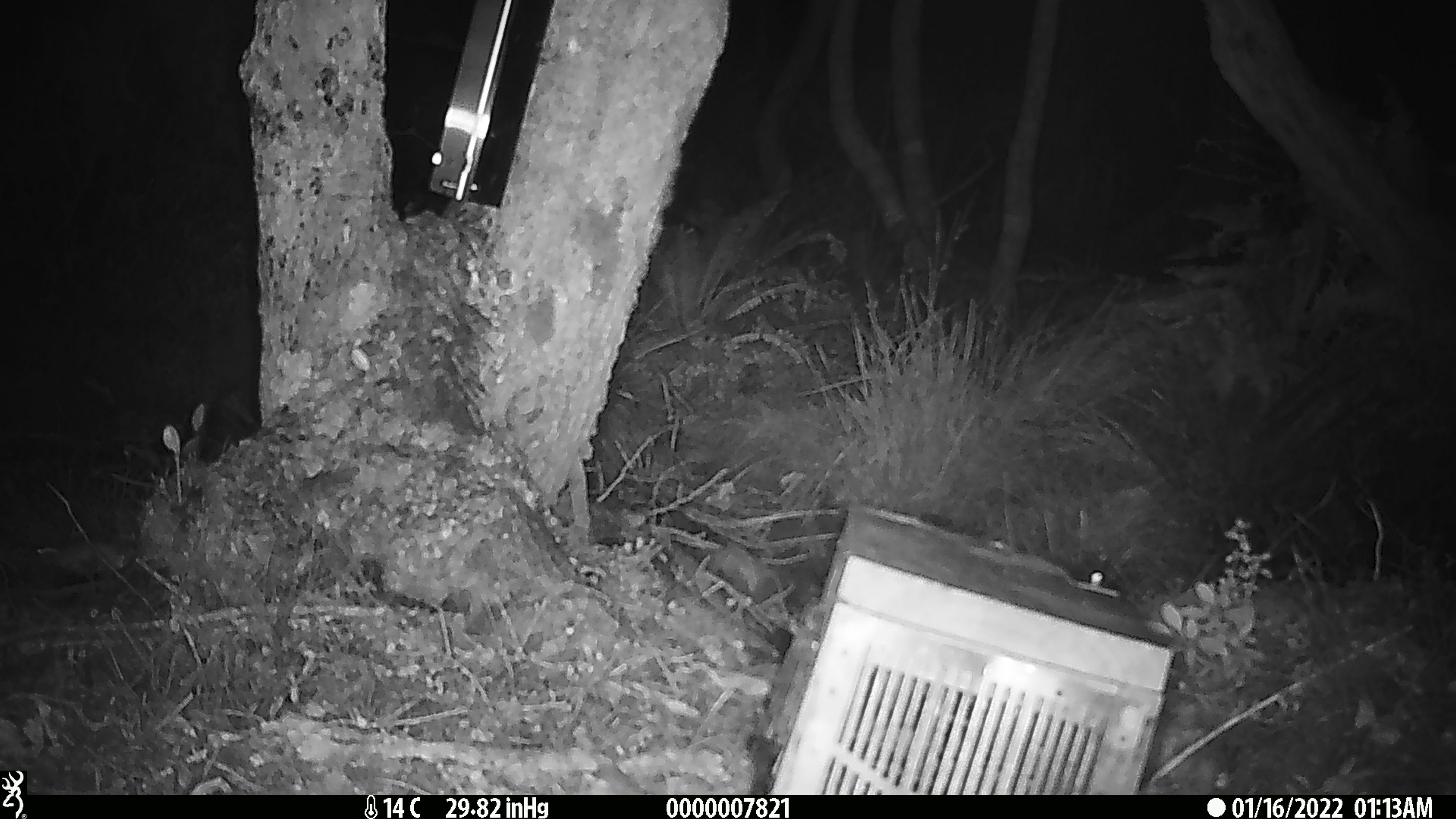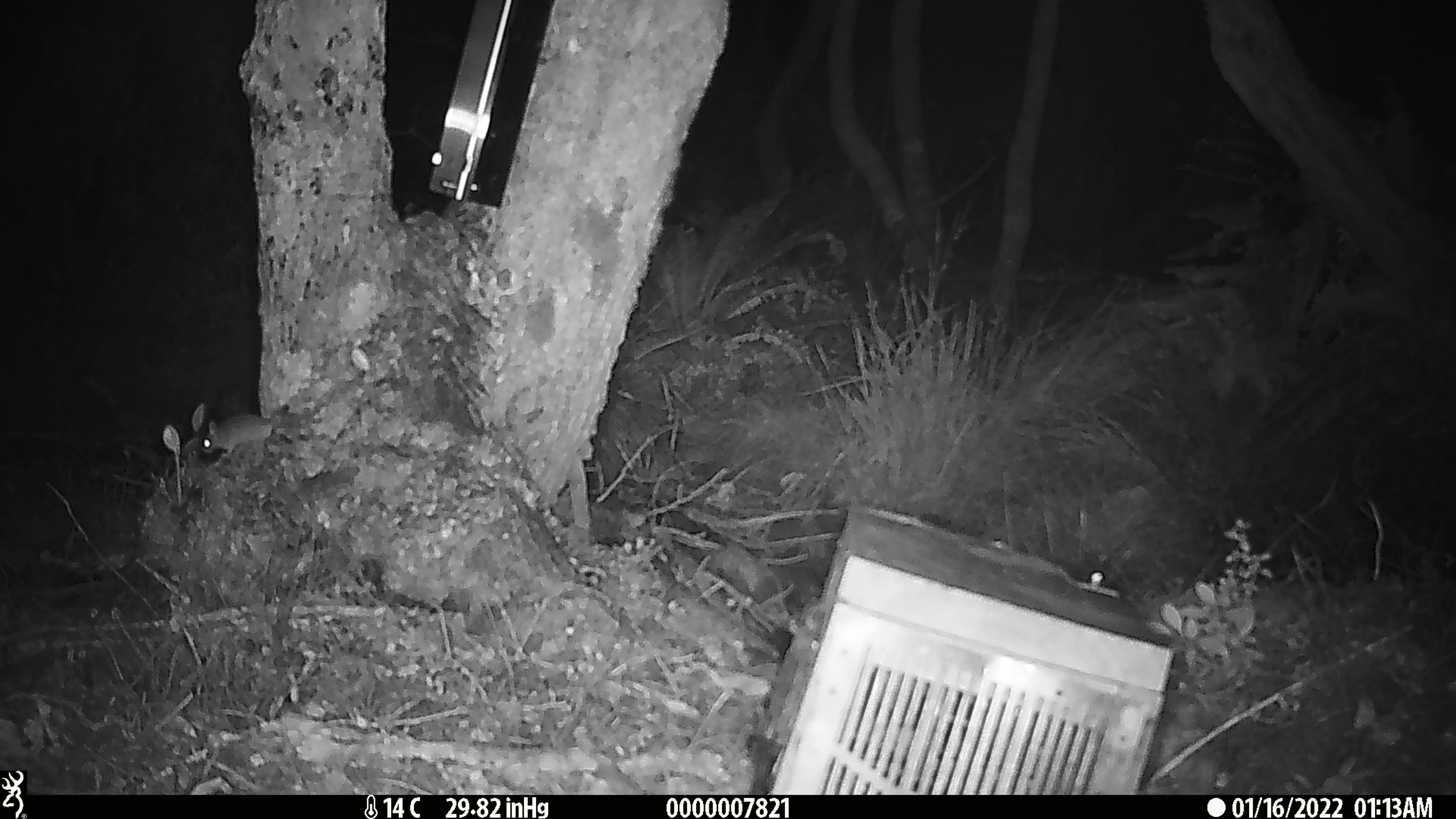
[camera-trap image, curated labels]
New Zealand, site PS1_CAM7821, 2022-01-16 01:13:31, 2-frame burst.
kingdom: Animalia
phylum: Chordata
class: Mammalia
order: Rodentia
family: Muridae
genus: Mus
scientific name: Mus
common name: mouse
Mouse (Mus).